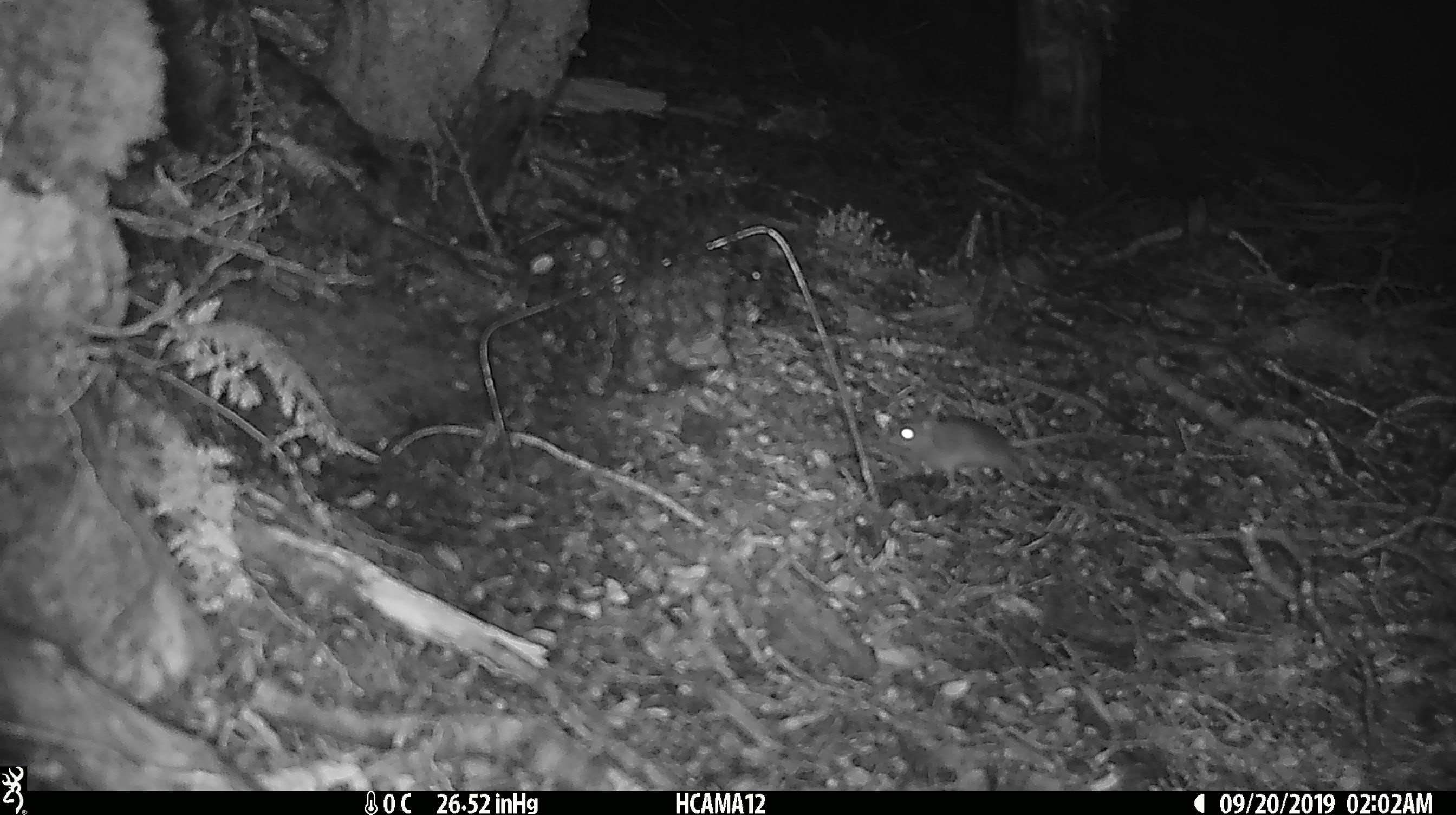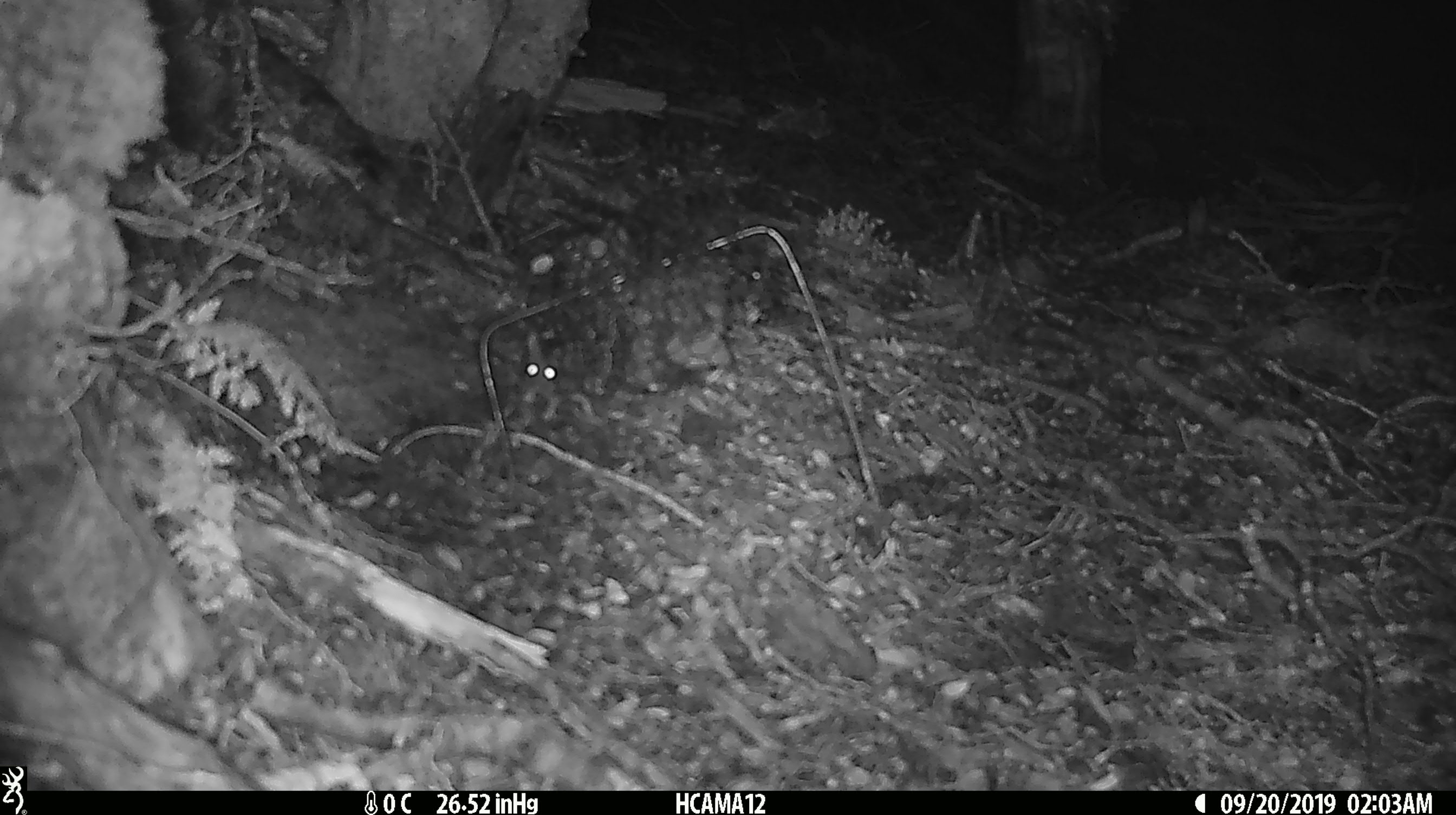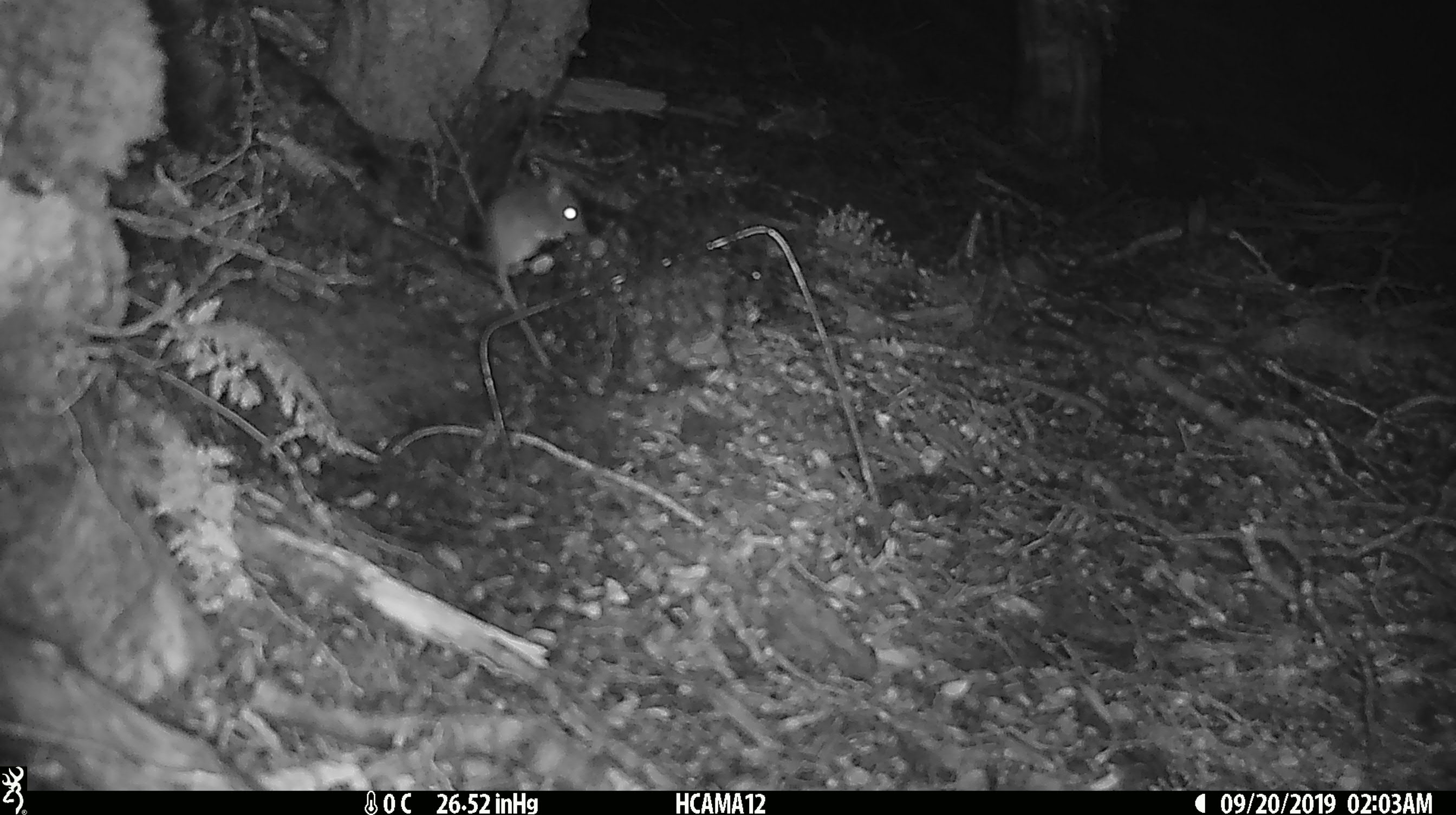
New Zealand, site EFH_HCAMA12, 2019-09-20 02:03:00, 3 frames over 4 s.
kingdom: Animalia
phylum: Chordata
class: Mammalia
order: Rodentia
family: Muridae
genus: Mus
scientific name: Mus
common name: mouse